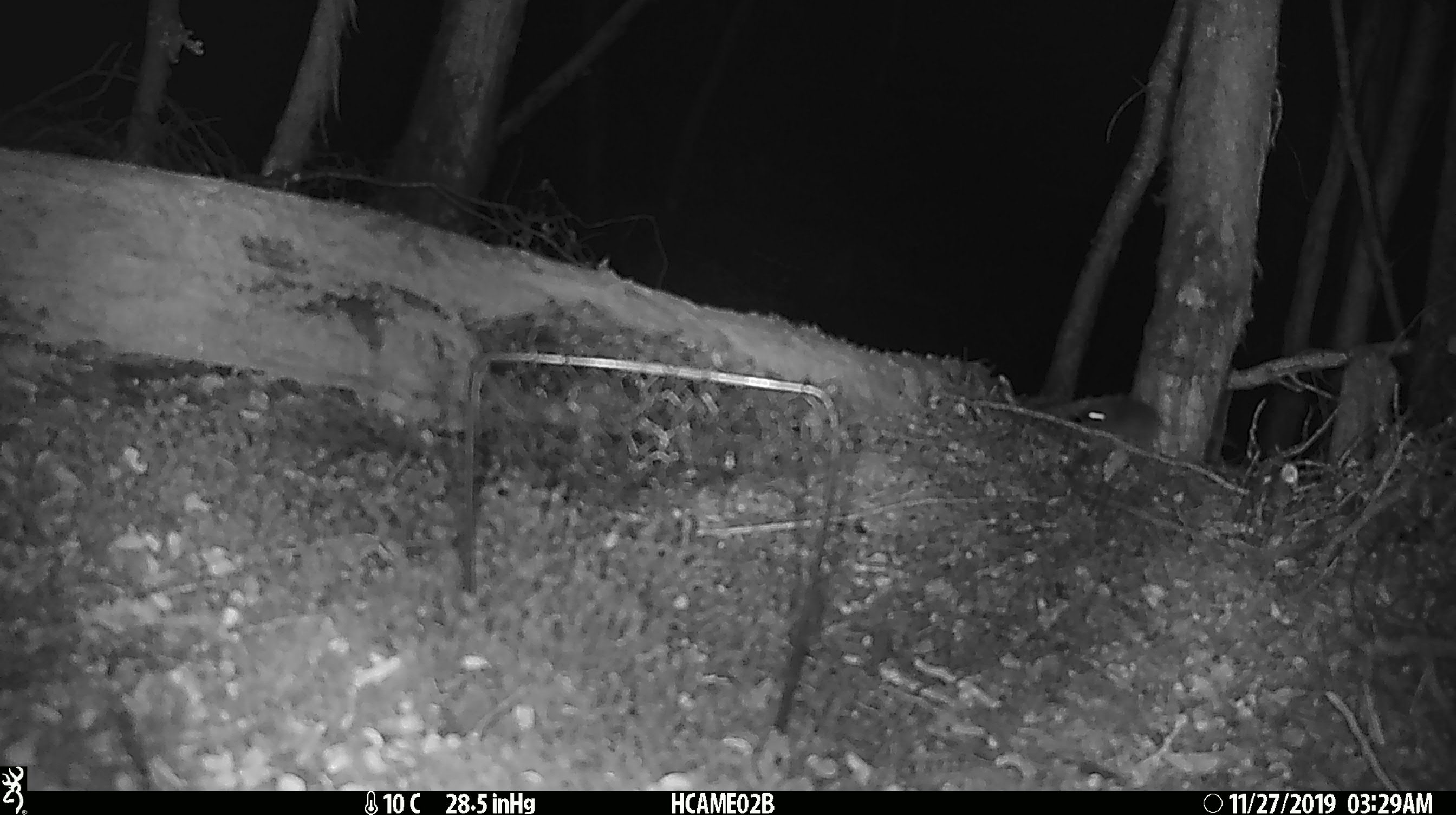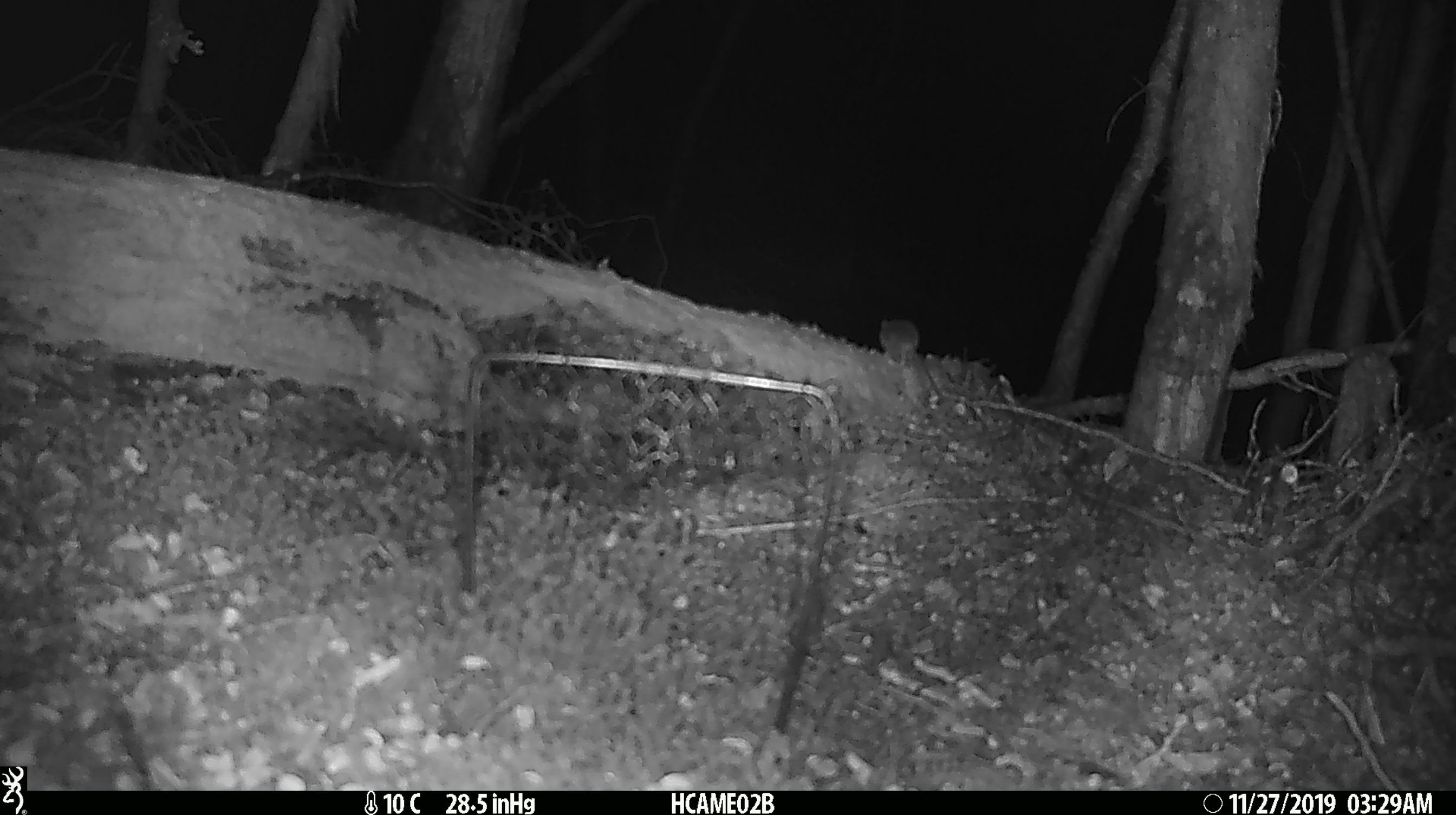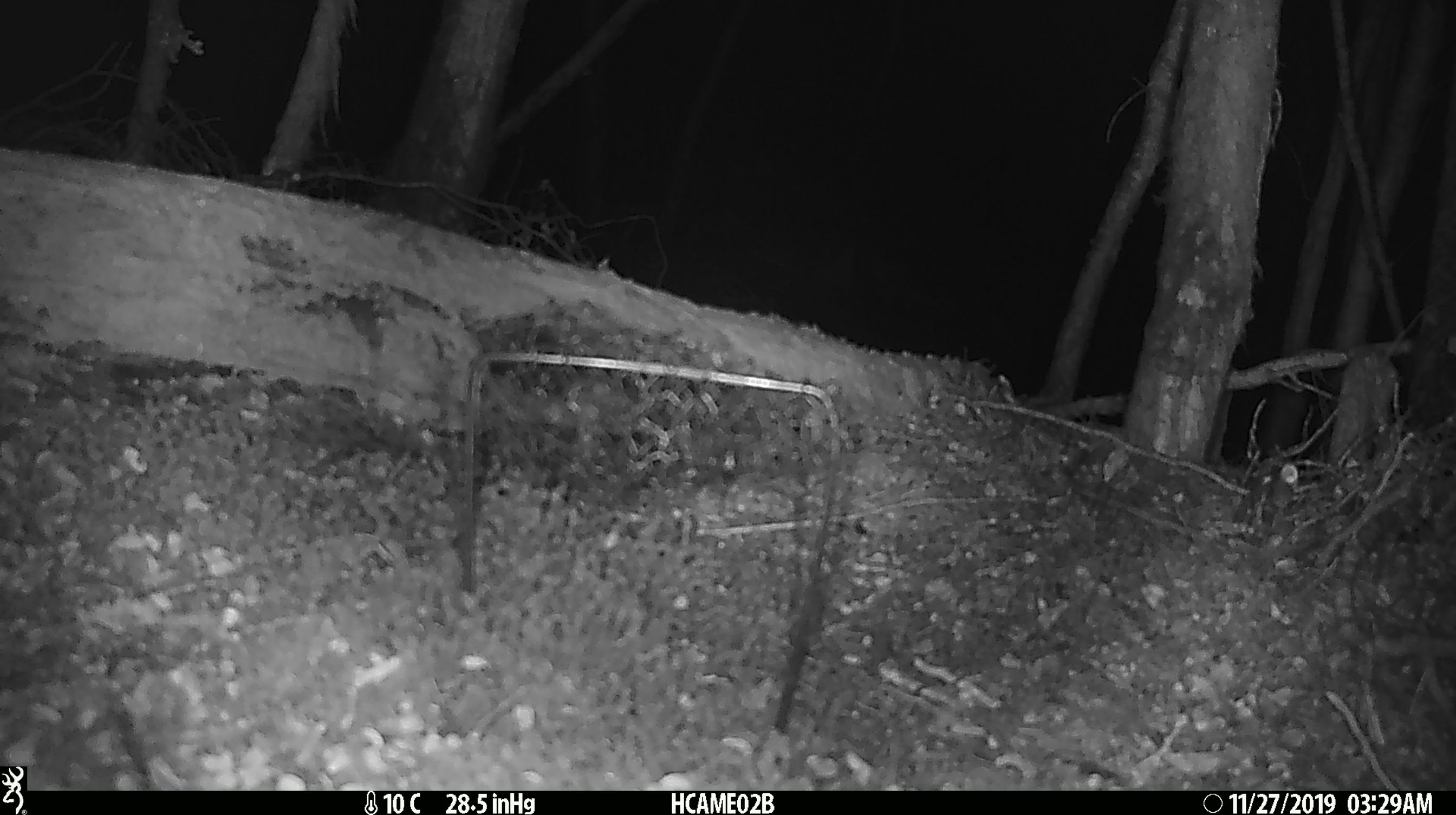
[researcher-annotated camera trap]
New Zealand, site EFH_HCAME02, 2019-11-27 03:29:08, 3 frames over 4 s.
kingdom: Animalia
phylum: Chordata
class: Mammalia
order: Rodentia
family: Muridae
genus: Mus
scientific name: Mus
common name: mouse